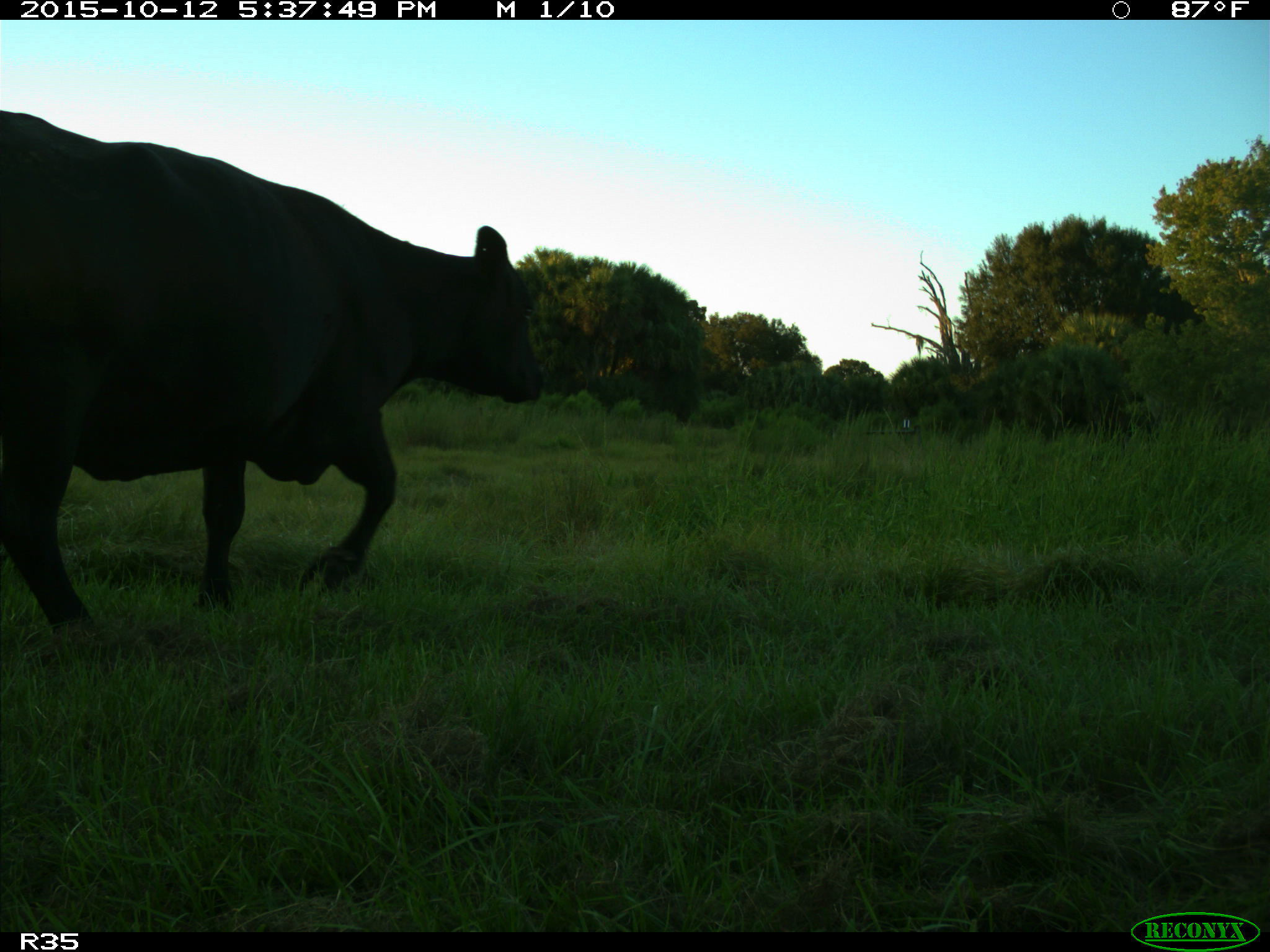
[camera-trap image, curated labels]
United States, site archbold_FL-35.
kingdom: Animalia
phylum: Chordata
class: Mammalia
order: Artiodactyla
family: Bovidae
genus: Bos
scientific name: Bos taurus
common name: domestic cow